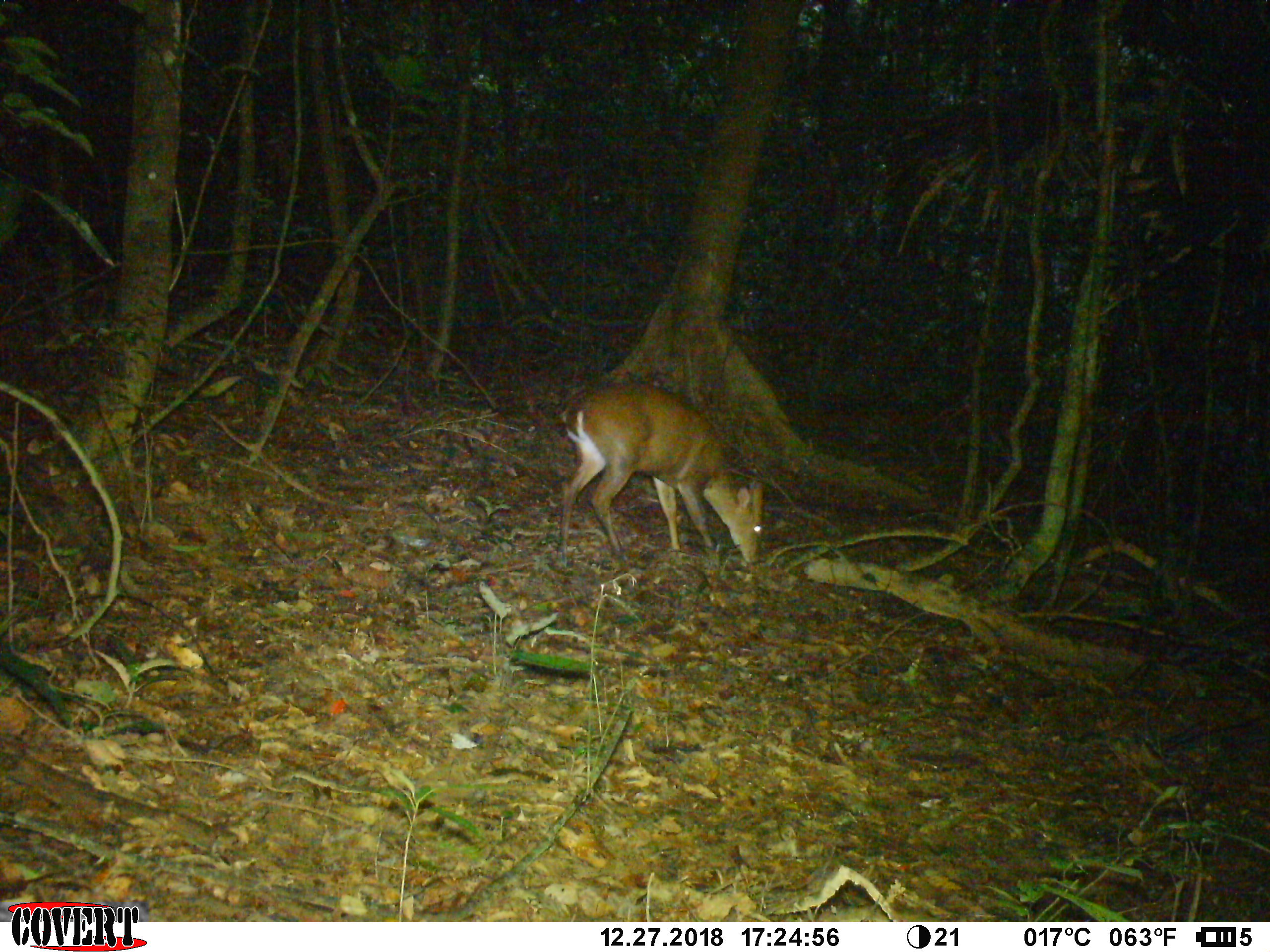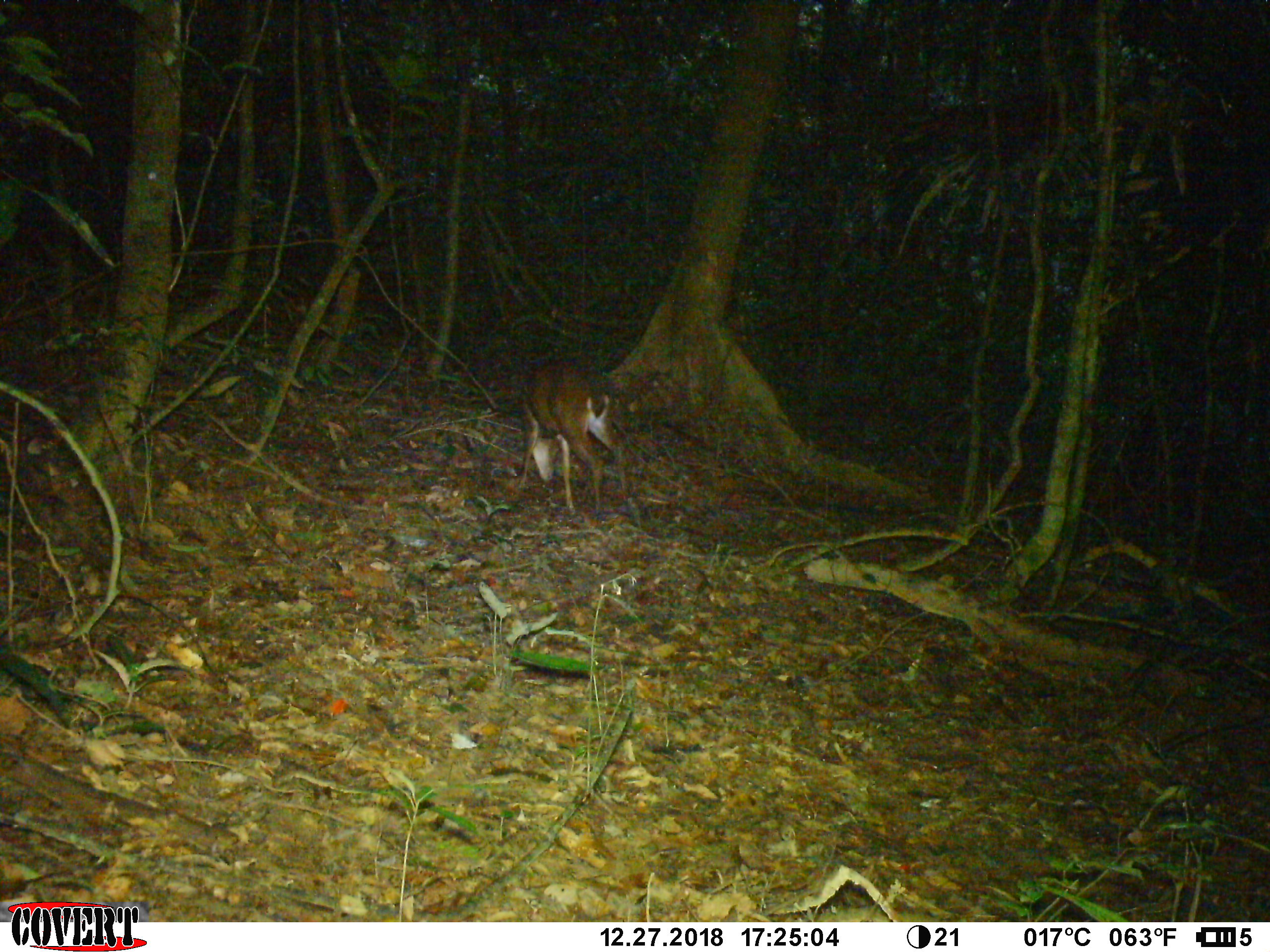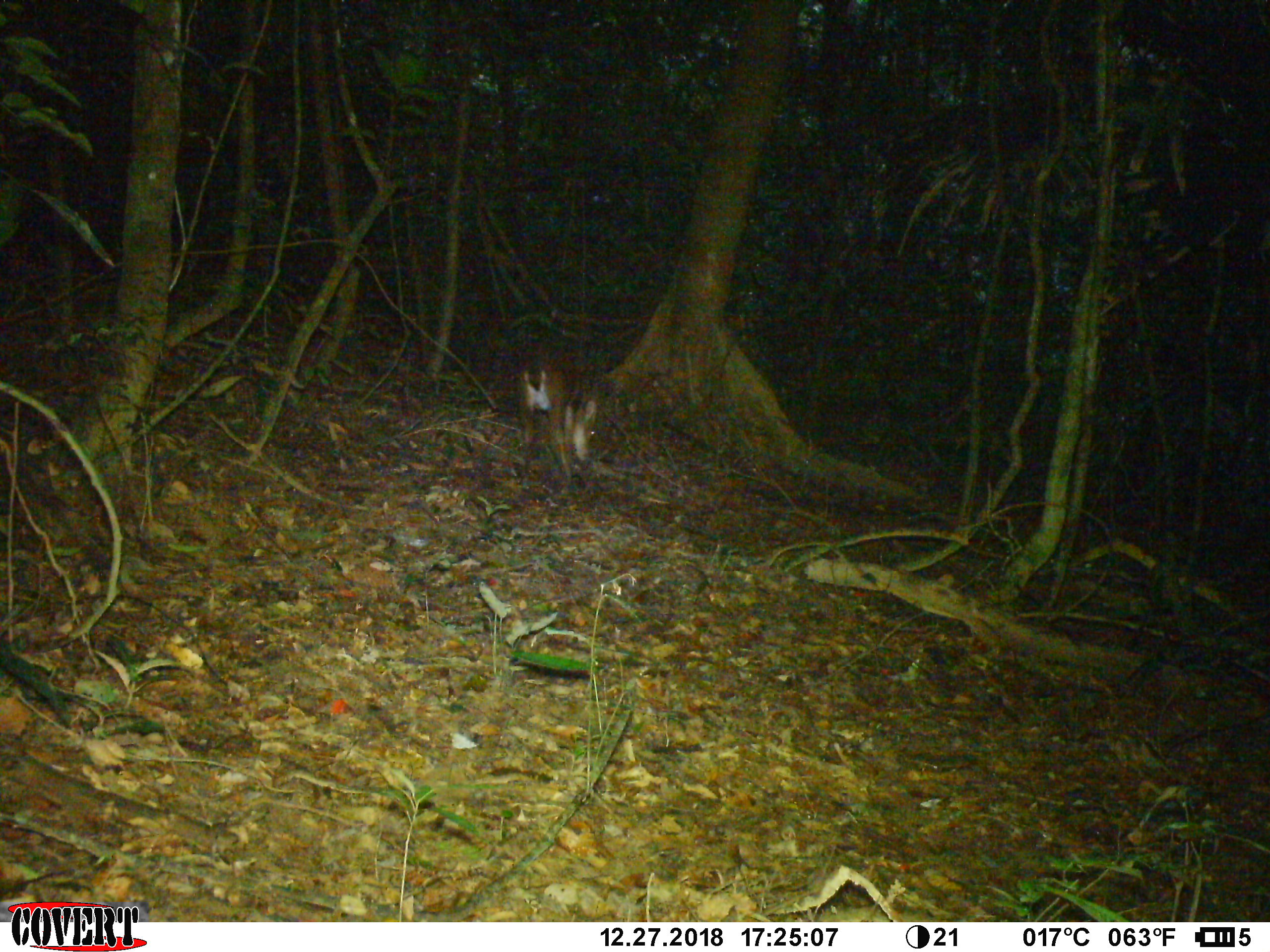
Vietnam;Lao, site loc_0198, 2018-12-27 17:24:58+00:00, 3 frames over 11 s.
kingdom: Animalia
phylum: Chordata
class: Mammalia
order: Artiodactyla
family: Cervidae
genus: Muntiacus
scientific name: Muntiacus vuquangensis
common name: large-antlered muntjac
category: large antlered muntjac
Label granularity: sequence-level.